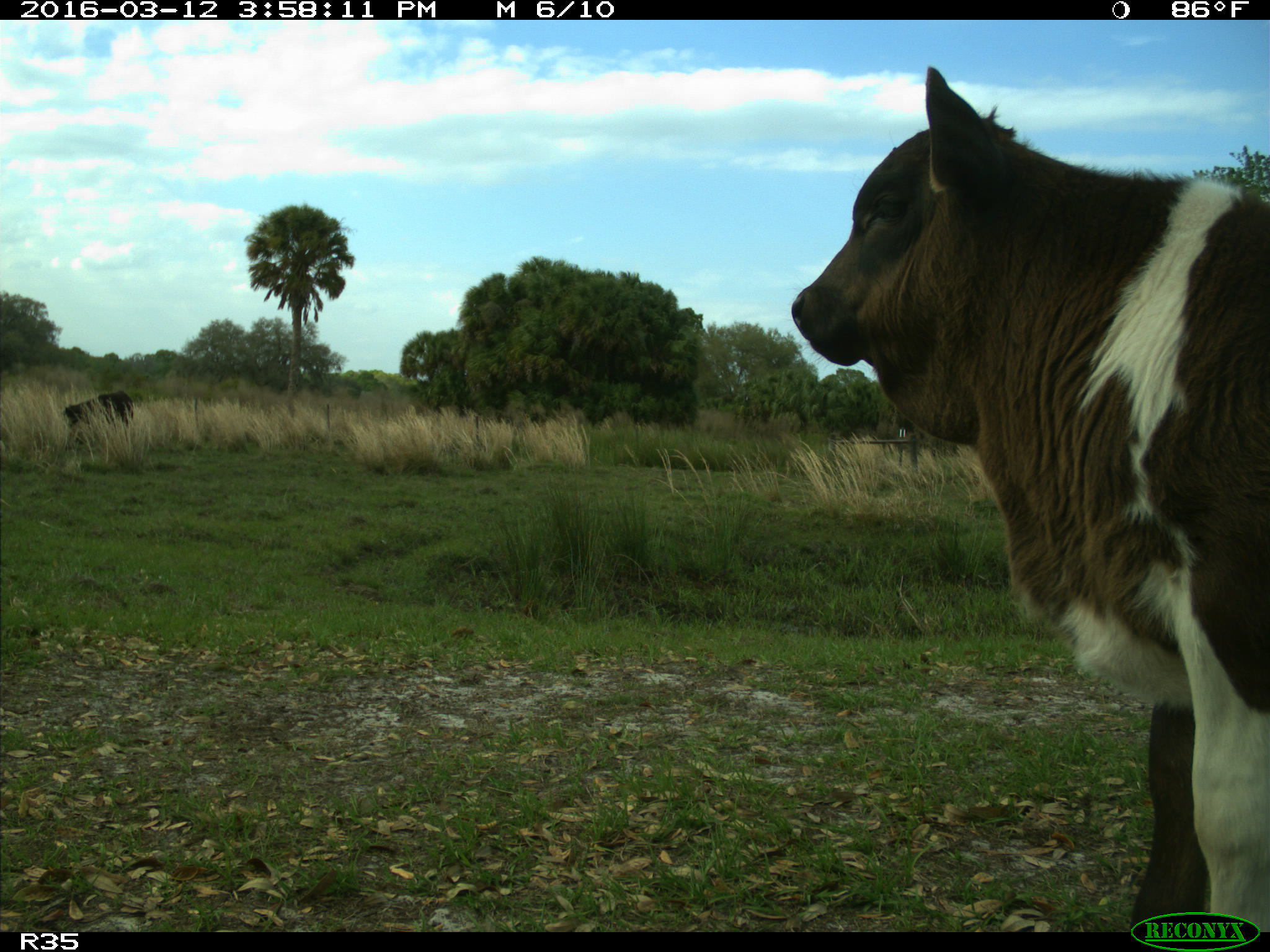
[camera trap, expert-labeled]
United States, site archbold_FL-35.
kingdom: Animalia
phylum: Chordata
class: Mammalia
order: Artiodactyla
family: Bovidae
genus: Bos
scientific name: Bos taurus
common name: domestic cow